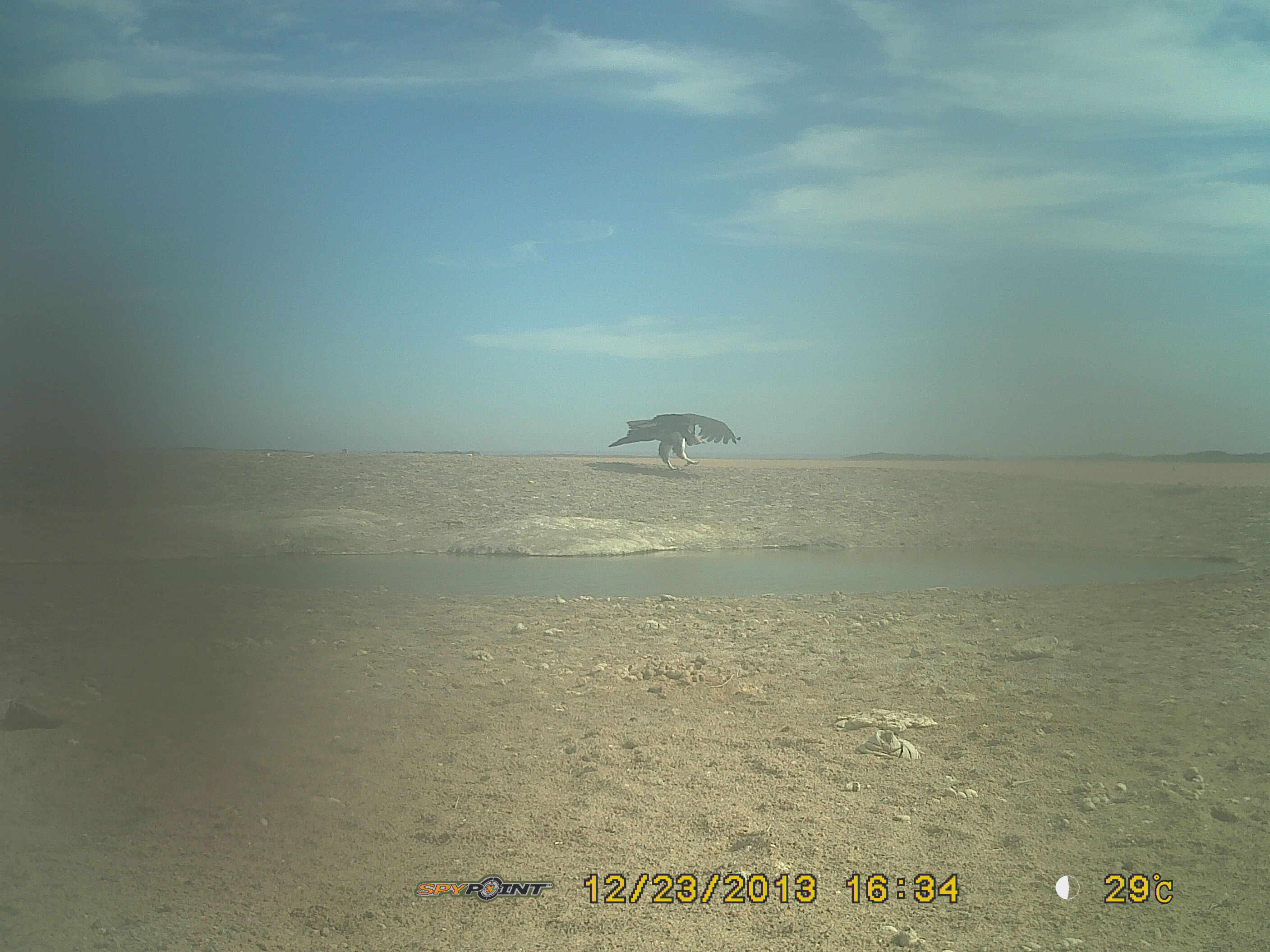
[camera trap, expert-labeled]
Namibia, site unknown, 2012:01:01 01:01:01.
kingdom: Animalia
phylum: Chordata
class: Aves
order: Accipitriformes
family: Accipitridae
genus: Torgos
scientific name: Torgos tracheliotos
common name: lappet-faced vulture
Torgos tracheliotos (lappet-faced vulture).